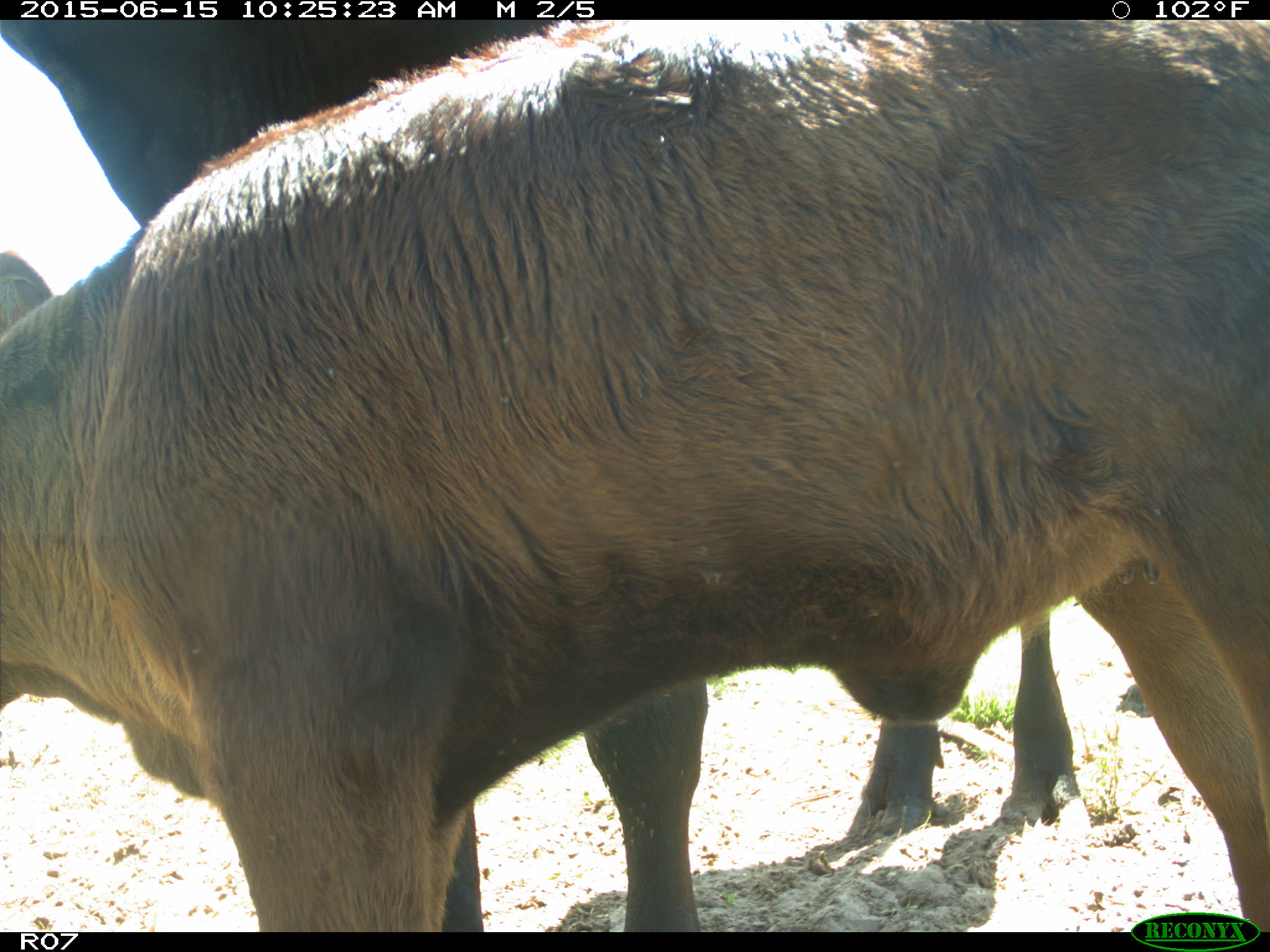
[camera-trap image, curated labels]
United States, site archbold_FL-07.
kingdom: Animalia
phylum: Chordata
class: Mammalia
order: Artiodactyla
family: Bovidae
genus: Bos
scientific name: Bos taurus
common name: domestic cow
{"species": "Bos taurus (domestic cow)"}